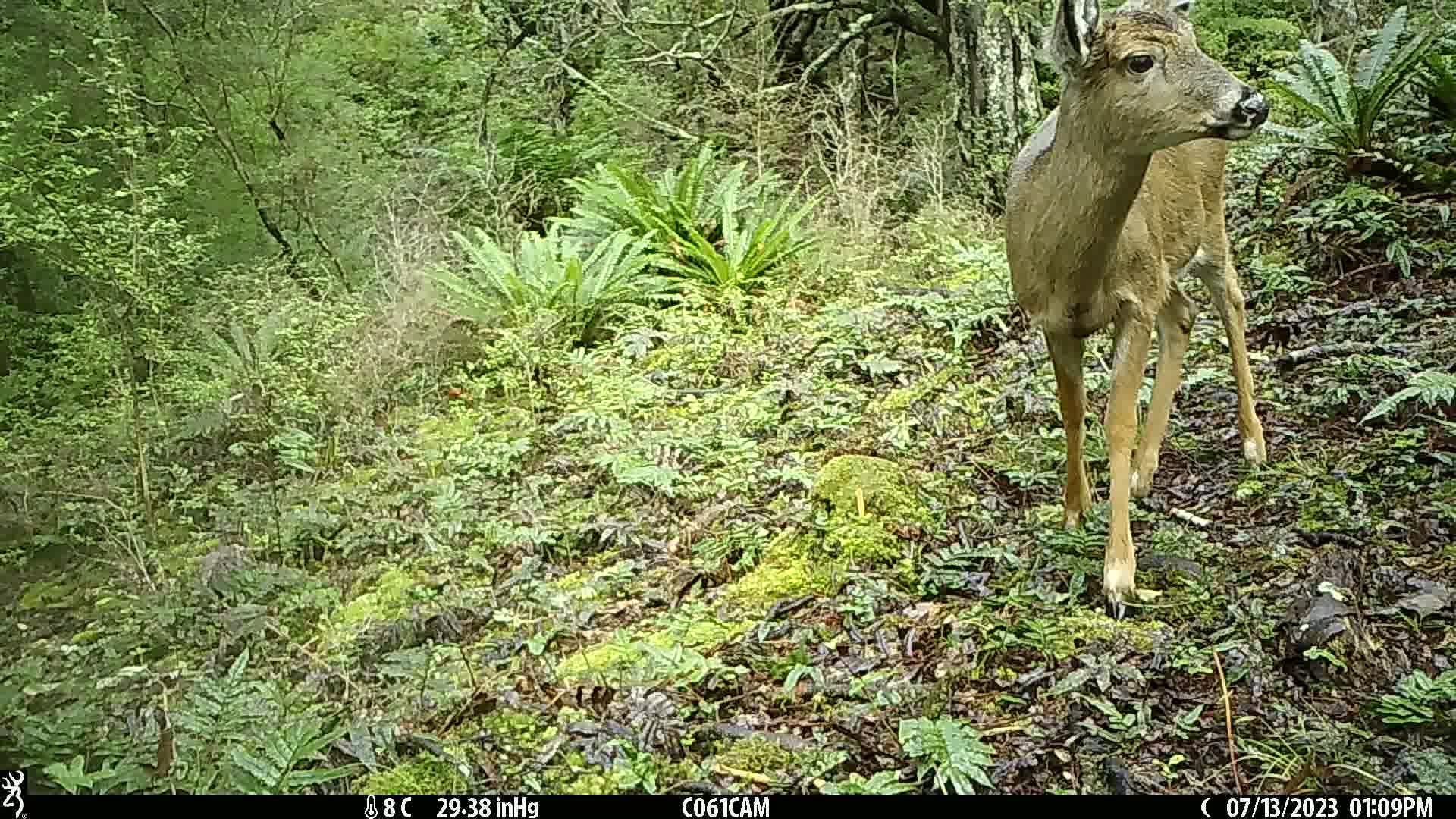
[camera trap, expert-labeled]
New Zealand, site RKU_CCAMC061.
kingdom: Animalia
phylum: Chordata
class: Mammalia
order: Artiodactyla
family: Cervidae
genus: Odocoileus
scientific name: Odocoileus virginianus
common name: white-tailed deer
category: white tailed deer